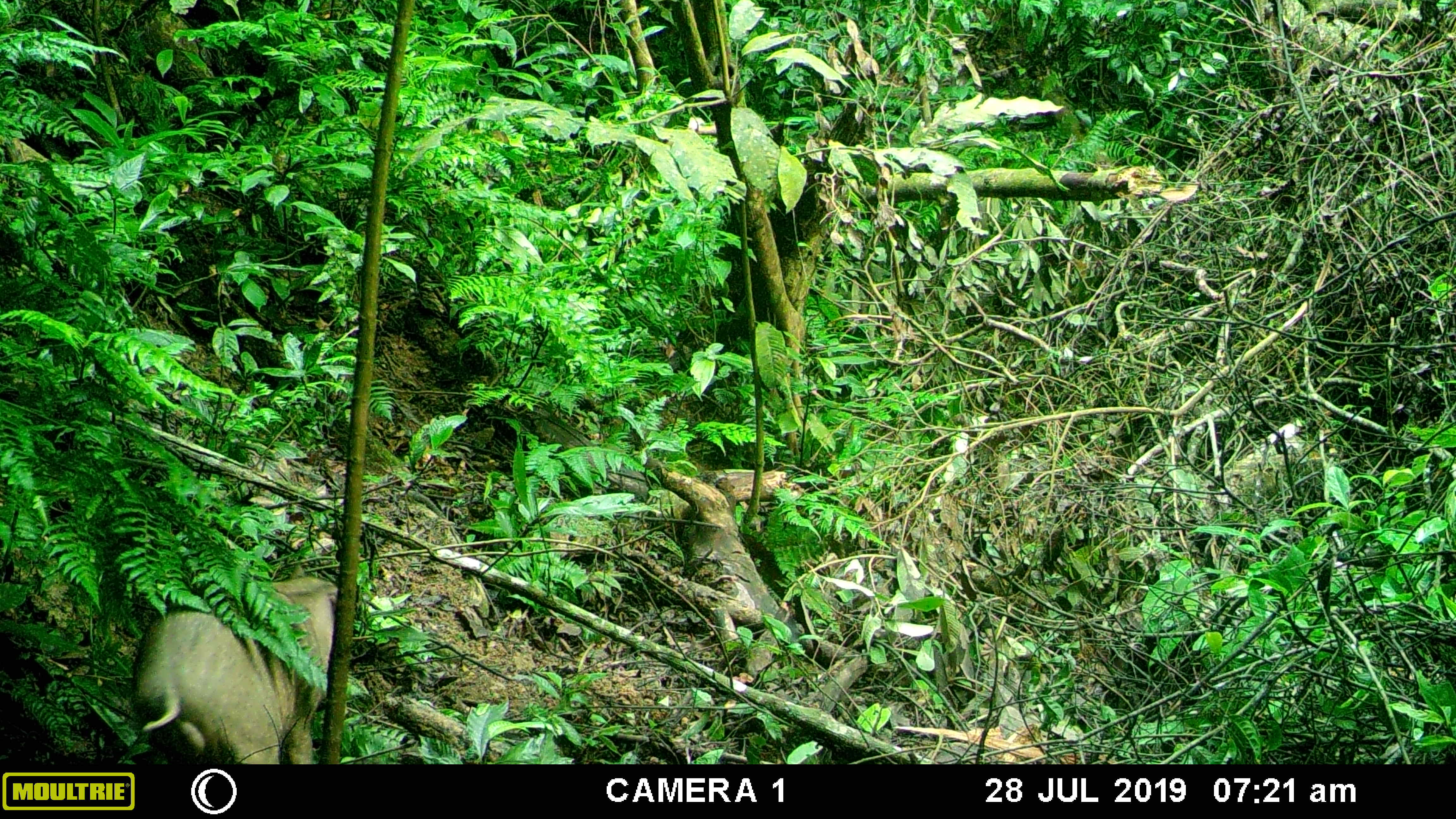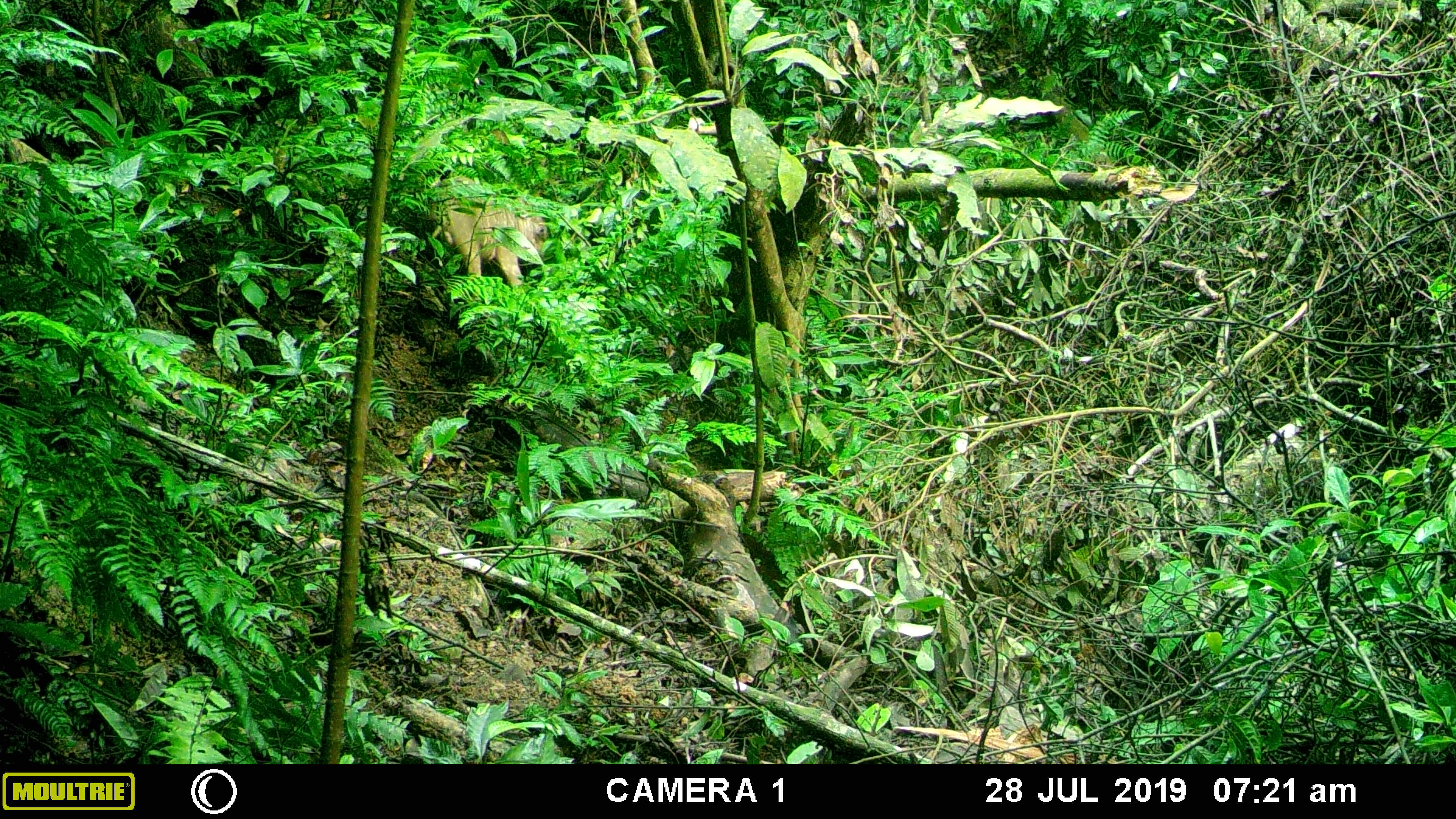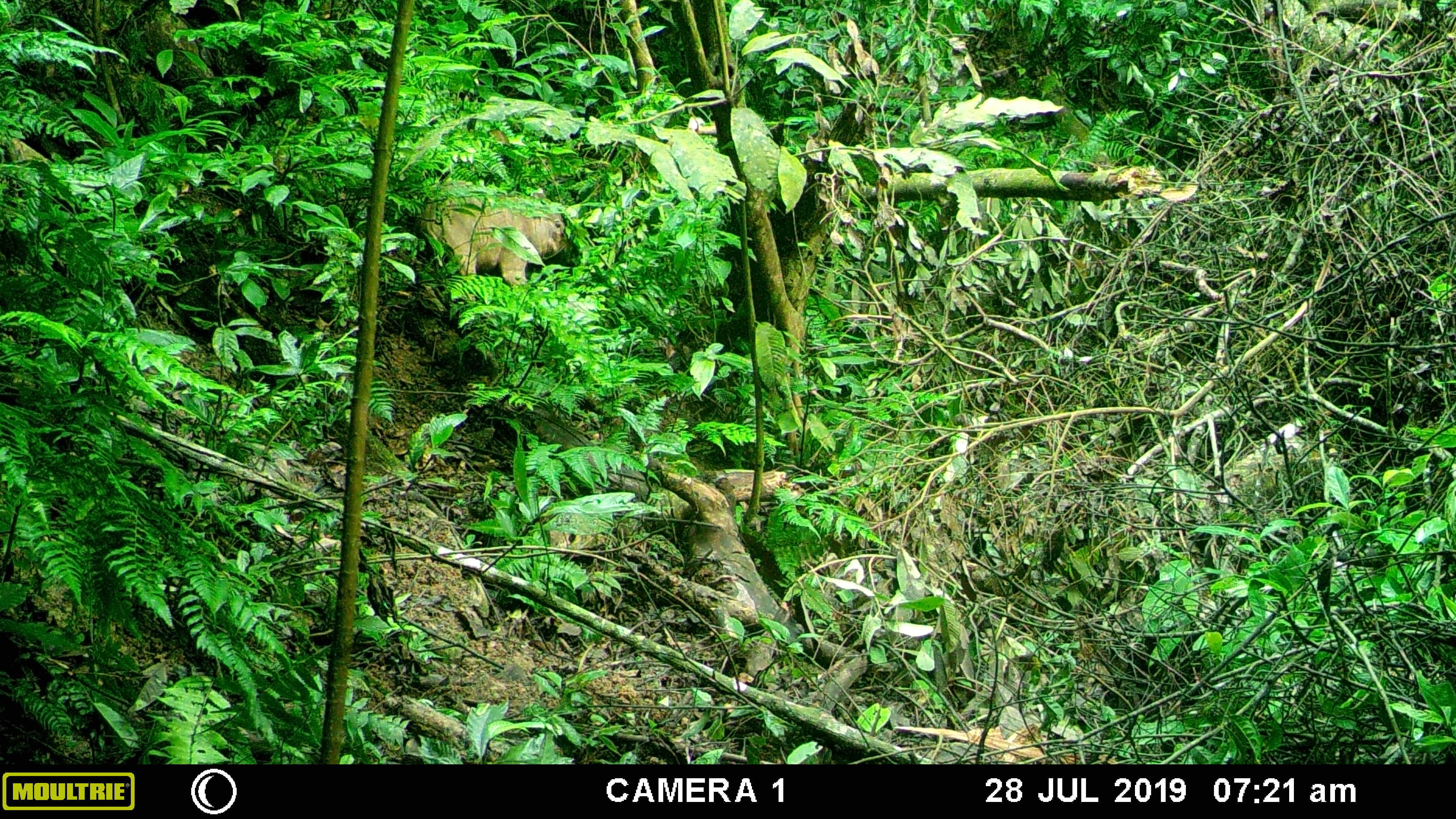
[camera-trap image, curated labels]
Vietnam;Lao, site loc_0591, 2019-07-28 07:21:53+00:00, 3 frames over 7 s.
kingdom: Animalia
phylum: Chordata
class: Mammalia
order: Artiodactyla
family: Suidae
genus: Sus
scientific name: Sus scrofa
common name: eurasian wild pig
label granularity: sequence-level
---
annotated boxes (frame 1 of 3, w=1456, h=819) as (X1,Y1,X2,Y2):
eurasian wild pig: (130,574,337,764)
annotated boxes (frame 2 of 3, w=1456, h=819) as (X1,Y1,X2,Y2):
eurasian wild pig: (429,175,549,290)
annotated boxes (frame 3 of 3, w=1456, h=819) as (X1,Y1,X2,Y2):
eurasian wild pig: (422,180,575,287)